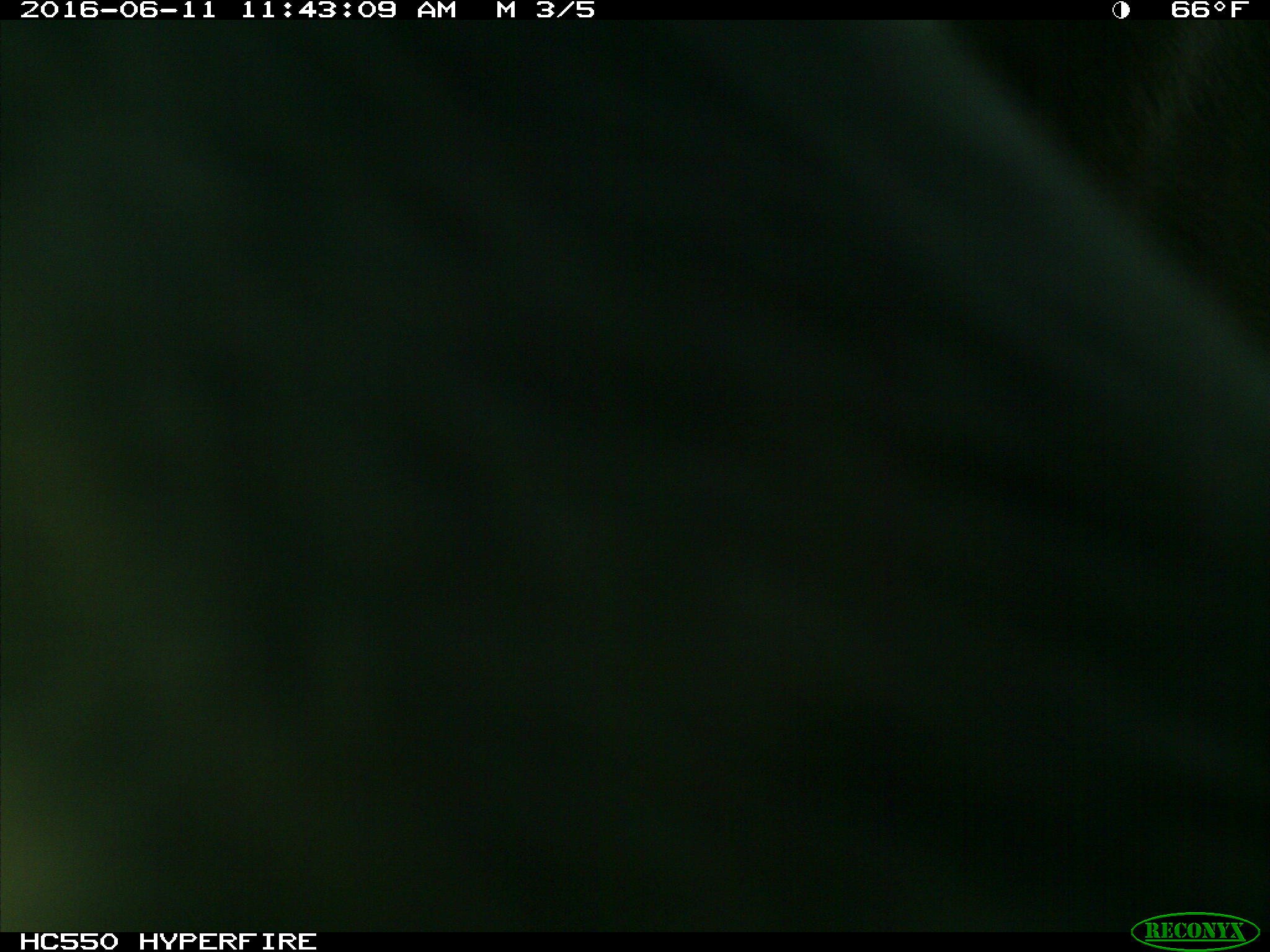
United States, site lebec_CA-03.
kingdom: Animalia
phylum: Chordata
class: Mammalia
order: Artiodactyla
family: Bovidae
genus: Bos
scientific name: Bos taurus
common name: domestic cow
Bos taurus (domestic cow).